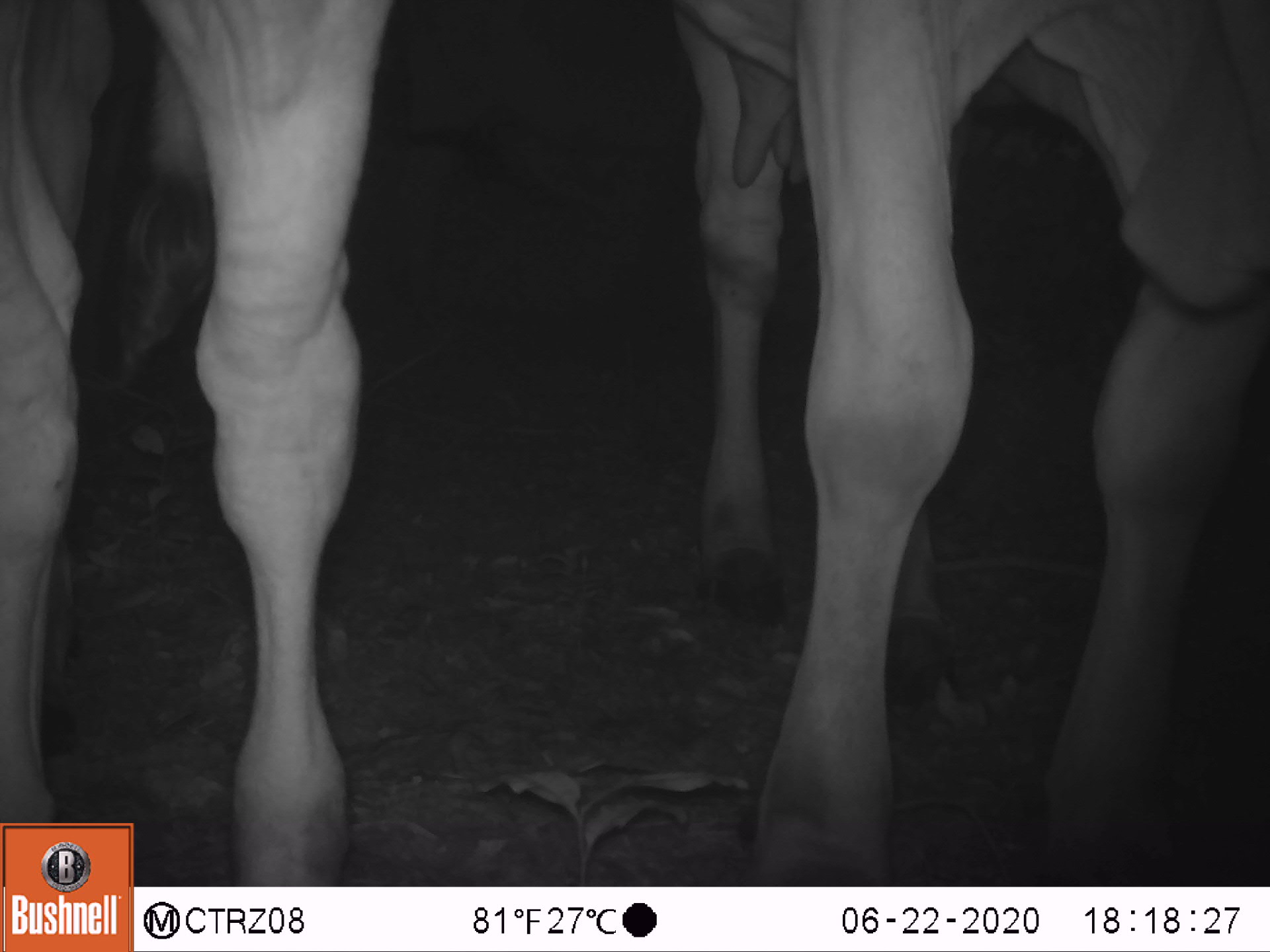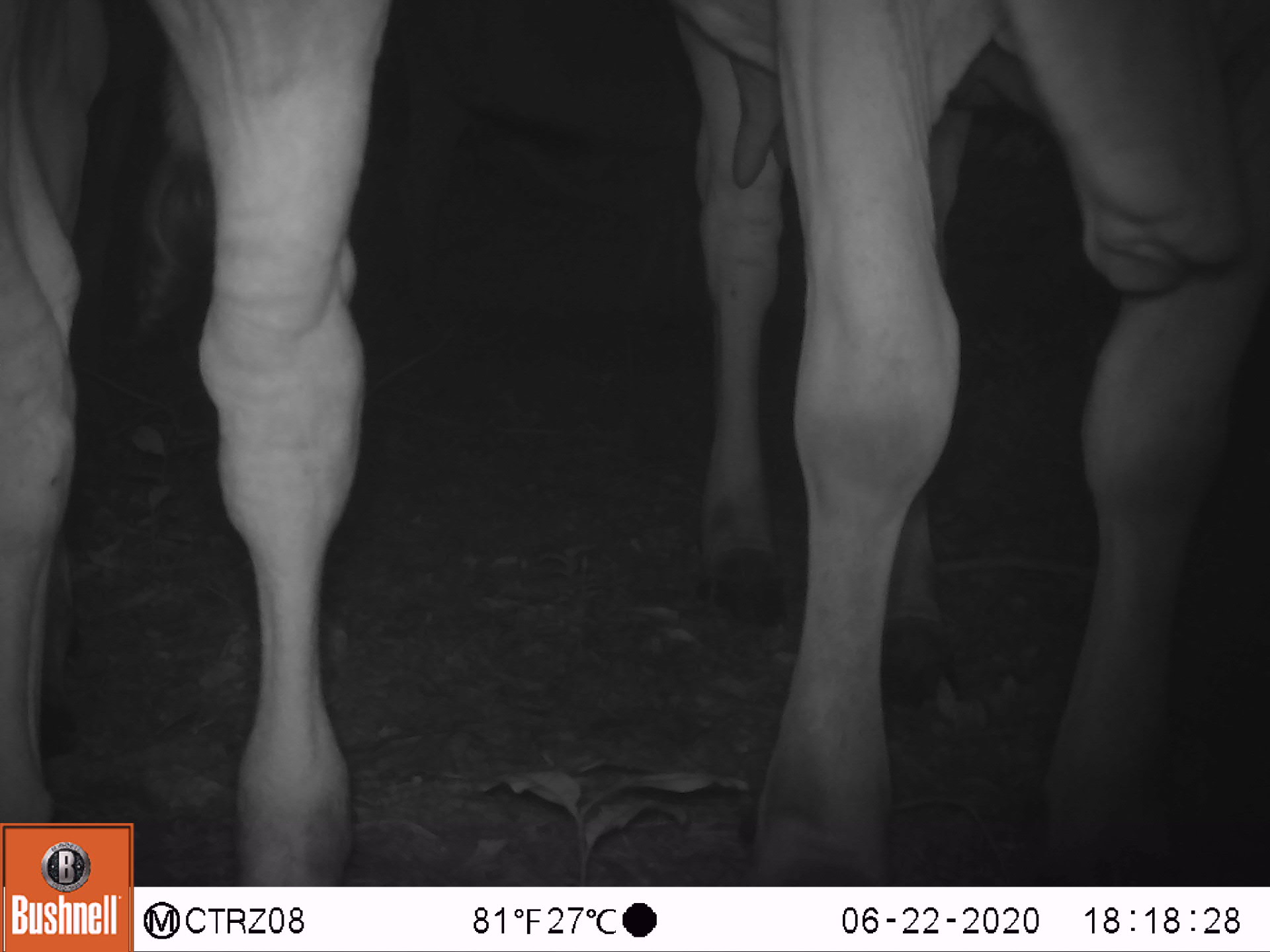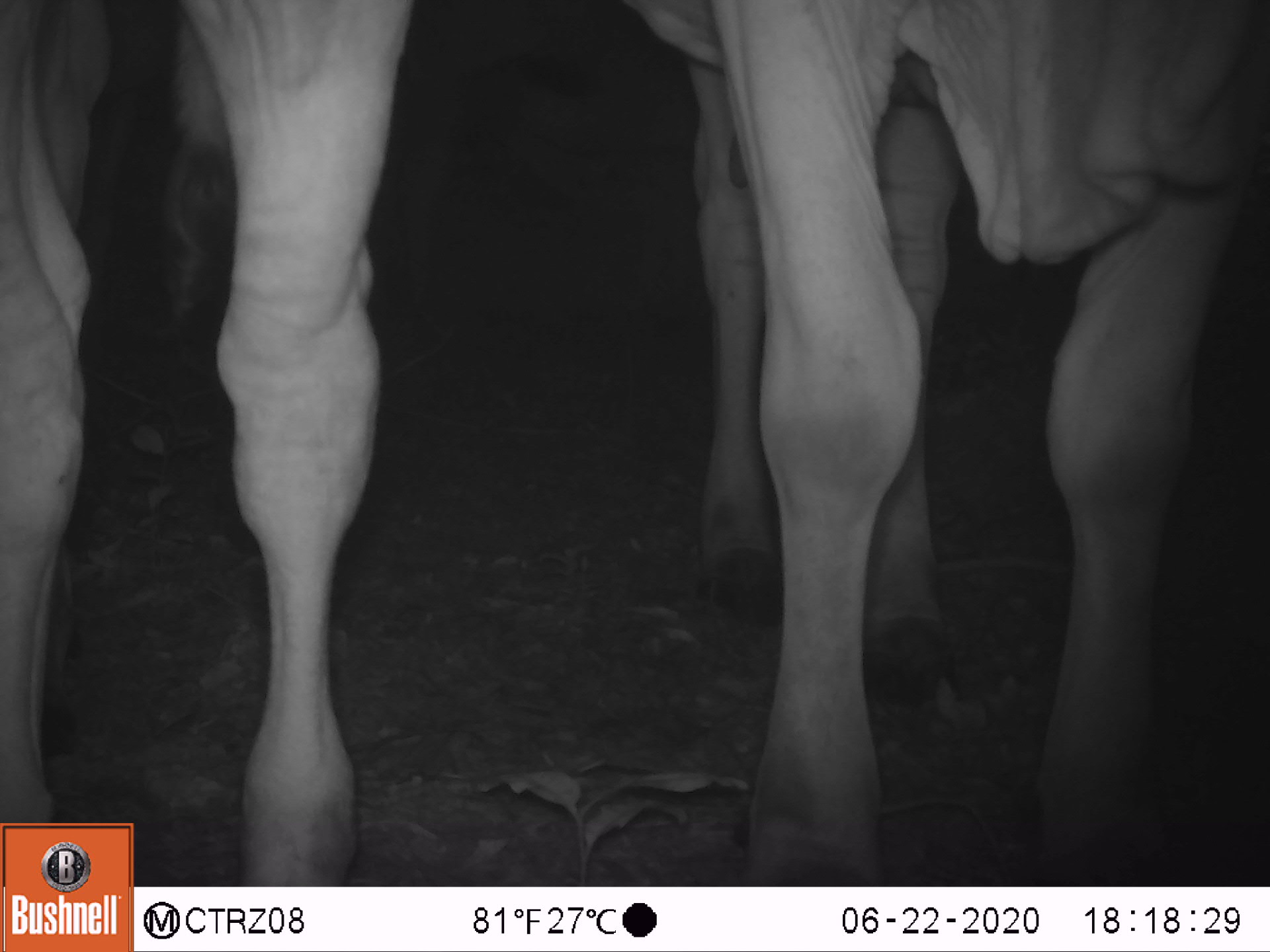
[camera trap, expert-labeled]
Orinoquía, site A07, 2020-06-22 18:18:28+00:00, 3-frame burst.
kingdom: Animalia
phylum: Chordata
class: Mammalia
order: Artiodactyla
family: Bovidae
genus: Bos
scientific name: Bos taurus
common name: cow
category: cattle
Cattle (cow) (Bos taurus).